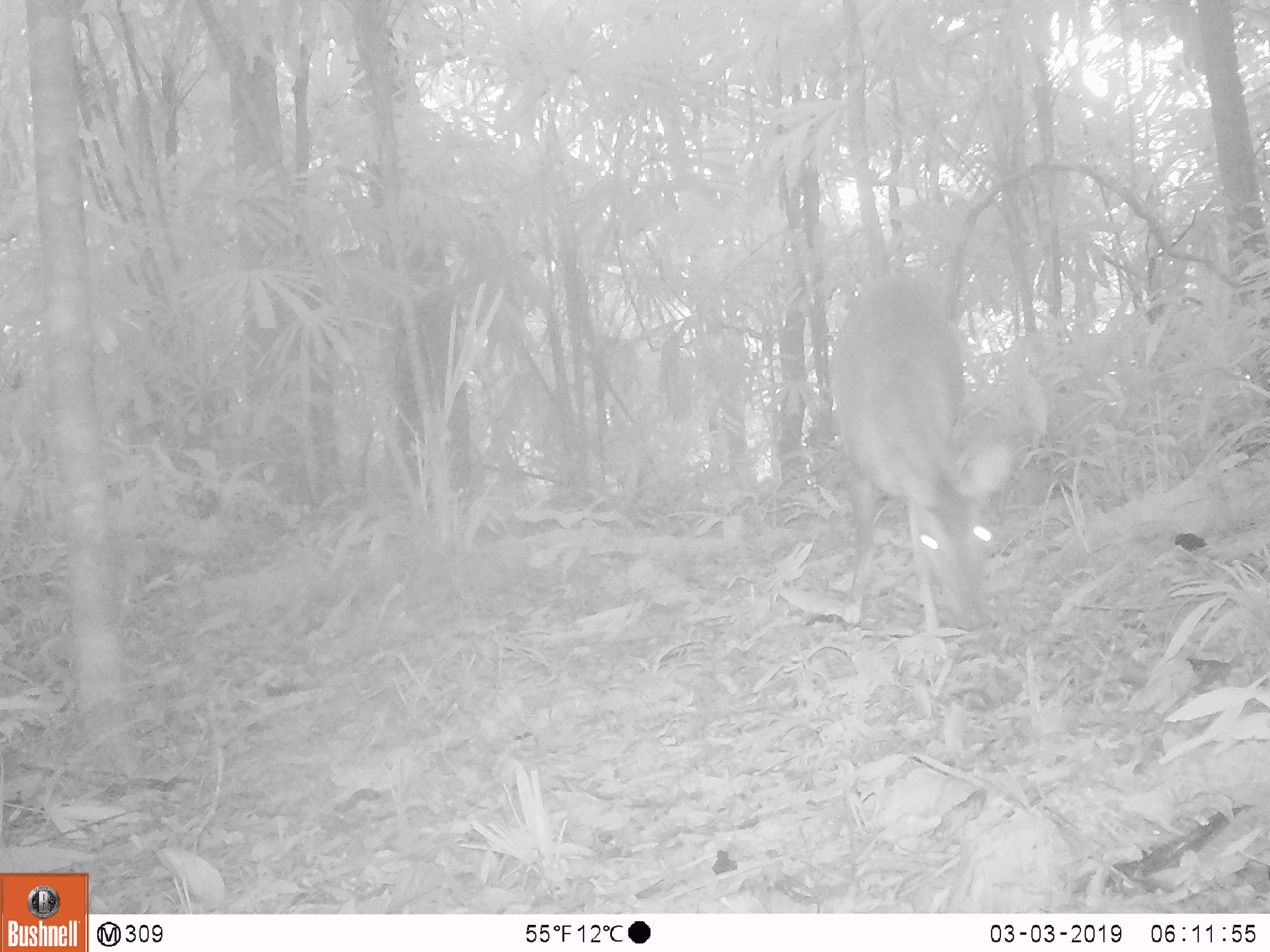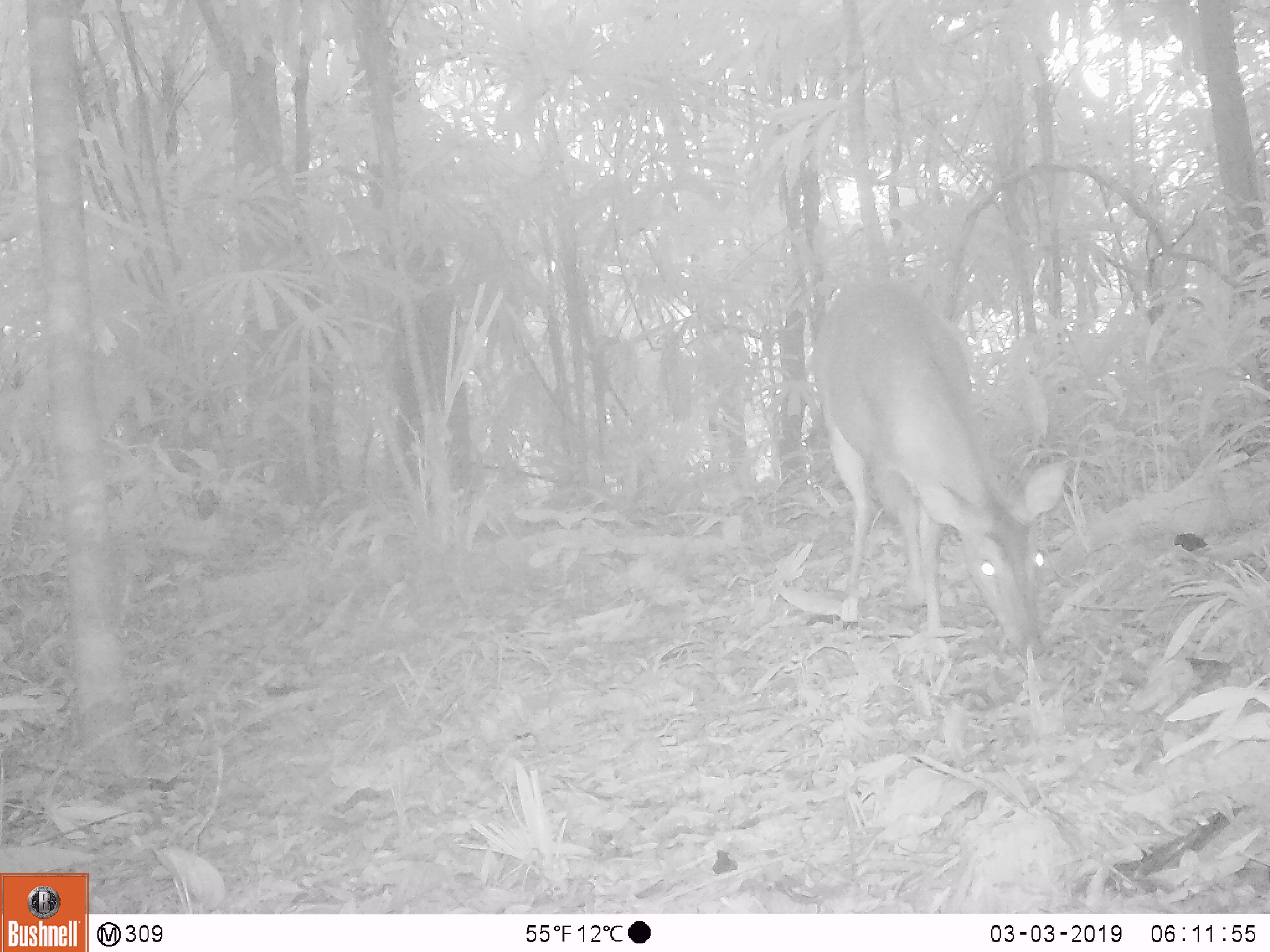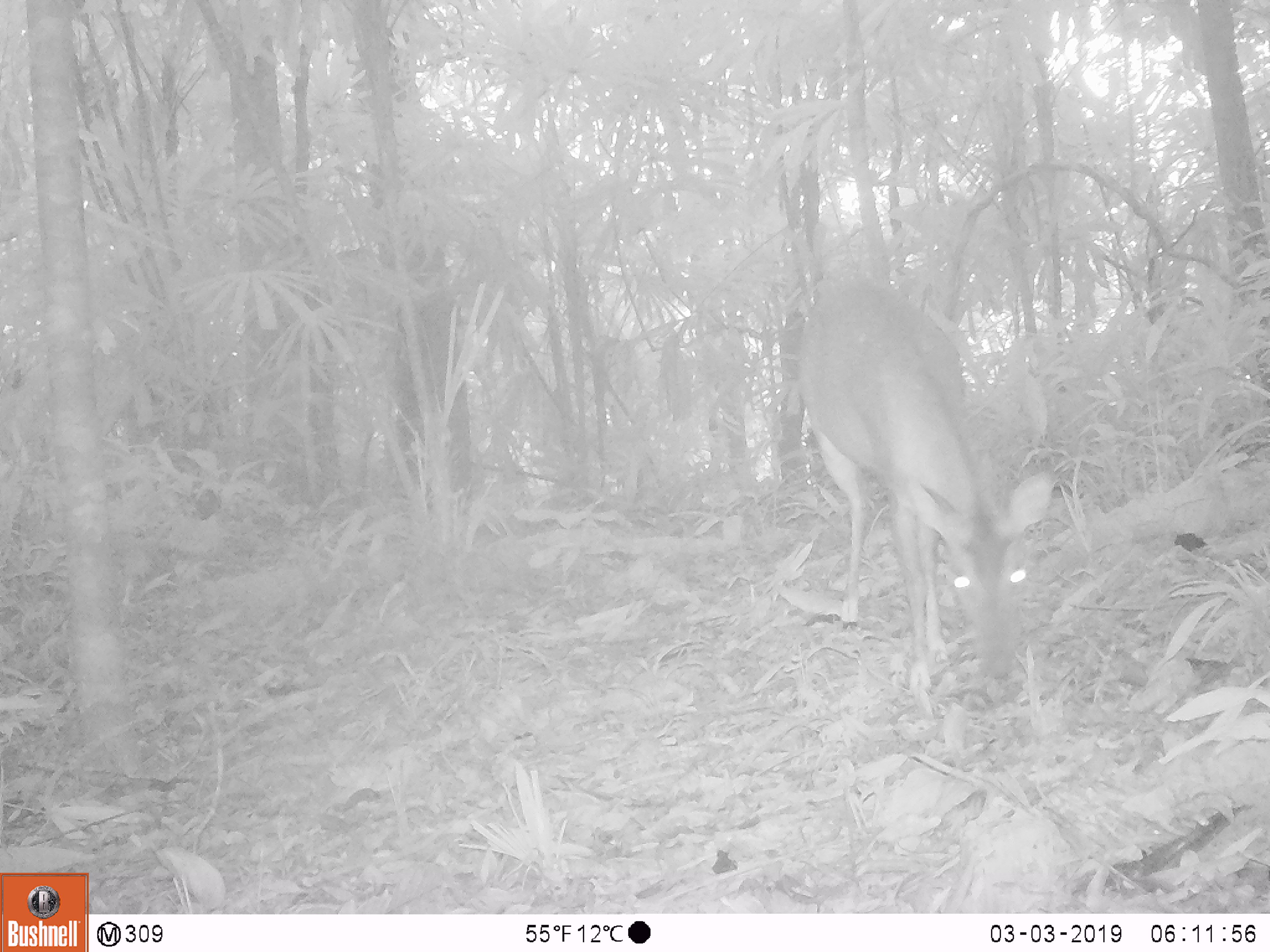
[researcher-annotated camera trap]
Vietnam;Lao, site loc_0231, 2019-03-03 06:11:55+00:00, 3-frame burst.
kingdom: Animalia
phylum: Chordata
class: Mammalia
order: Artiodactyla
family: Cervidae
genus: Muntiacus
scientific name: Muntiacus vuquangensis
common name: large-antlered muntjac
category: large antlered muntjac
Large antlered muntjac (large-antlered muntjac) (Muntiacus vuquangensis). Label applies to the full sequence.